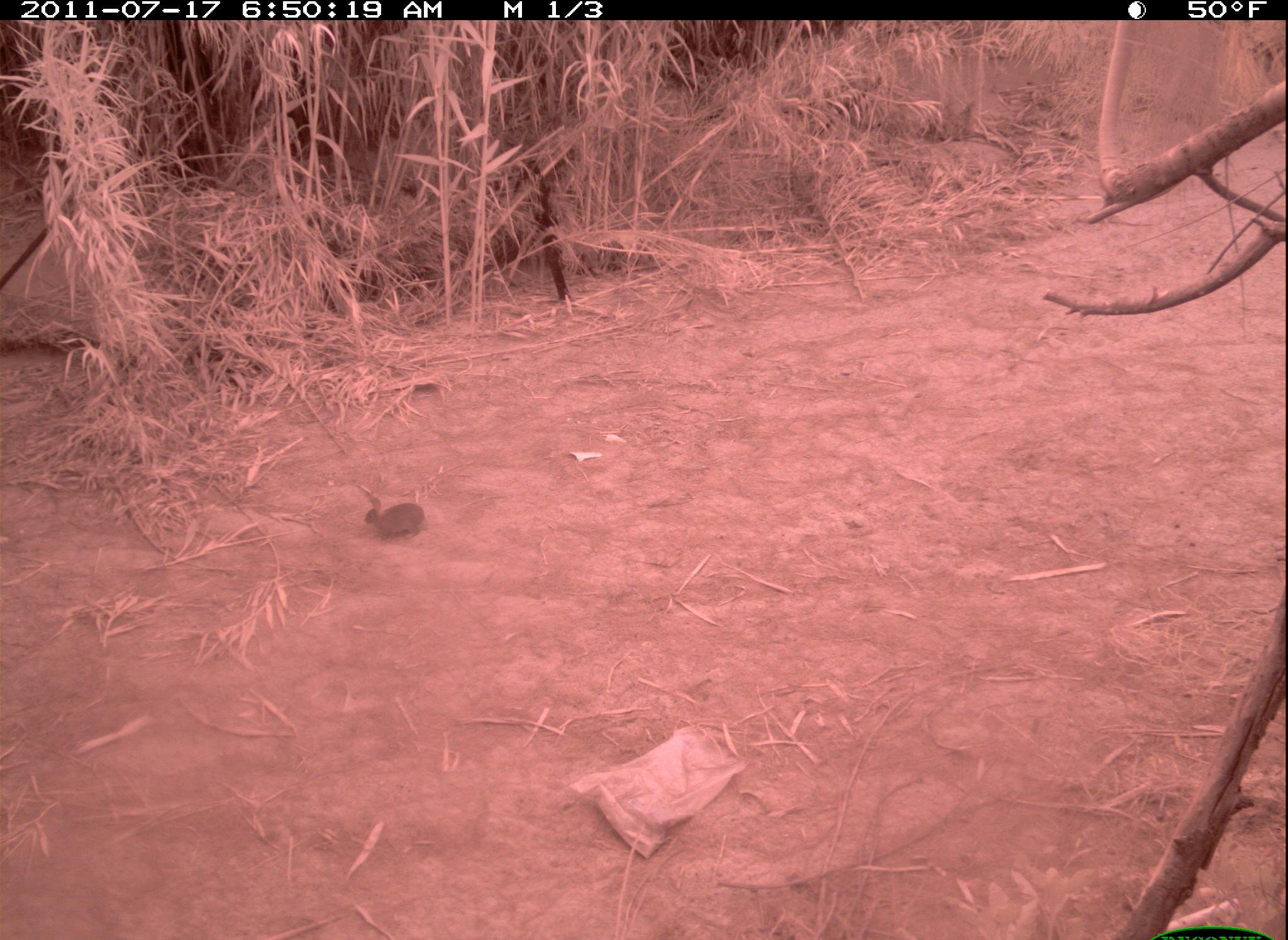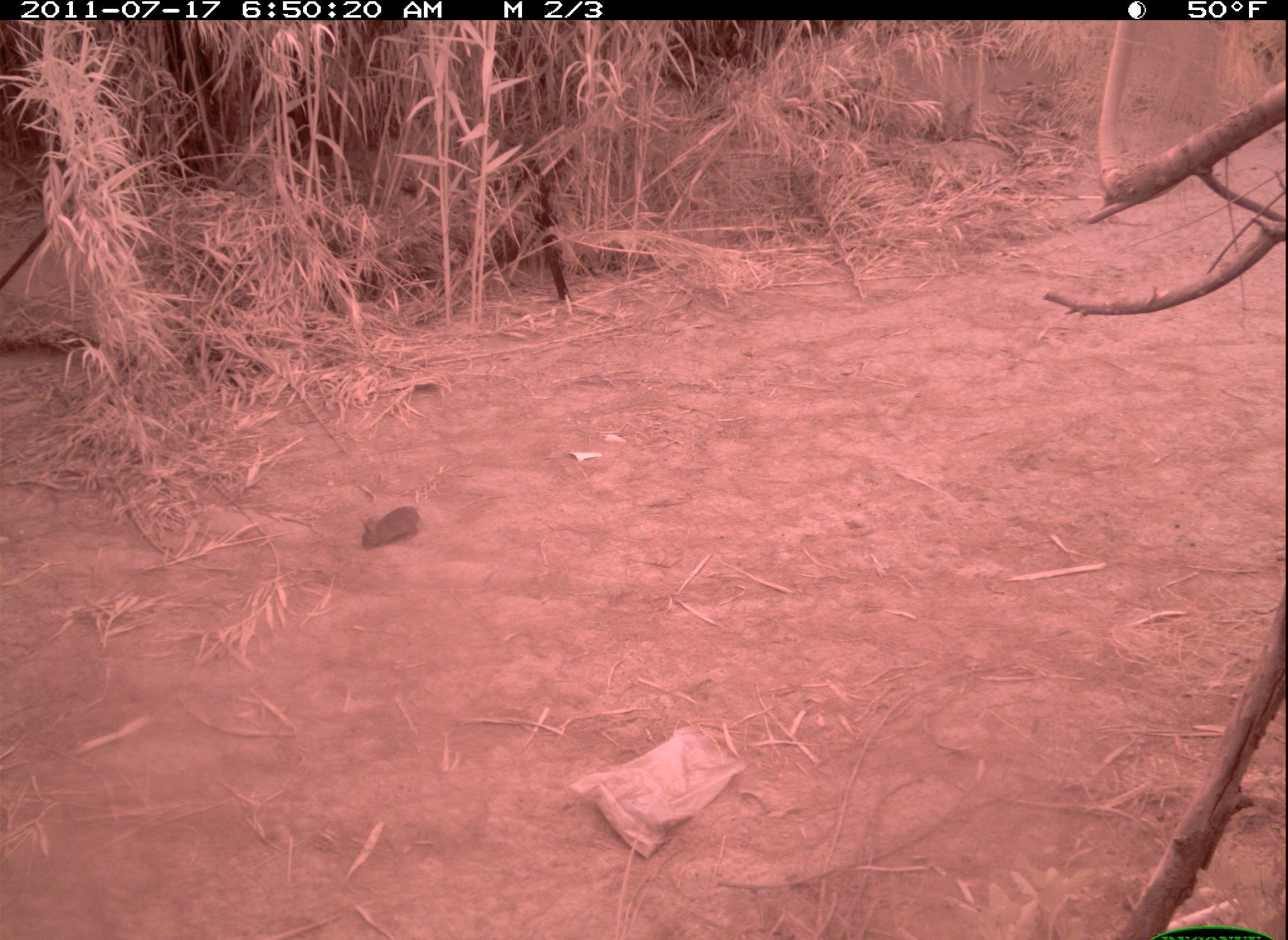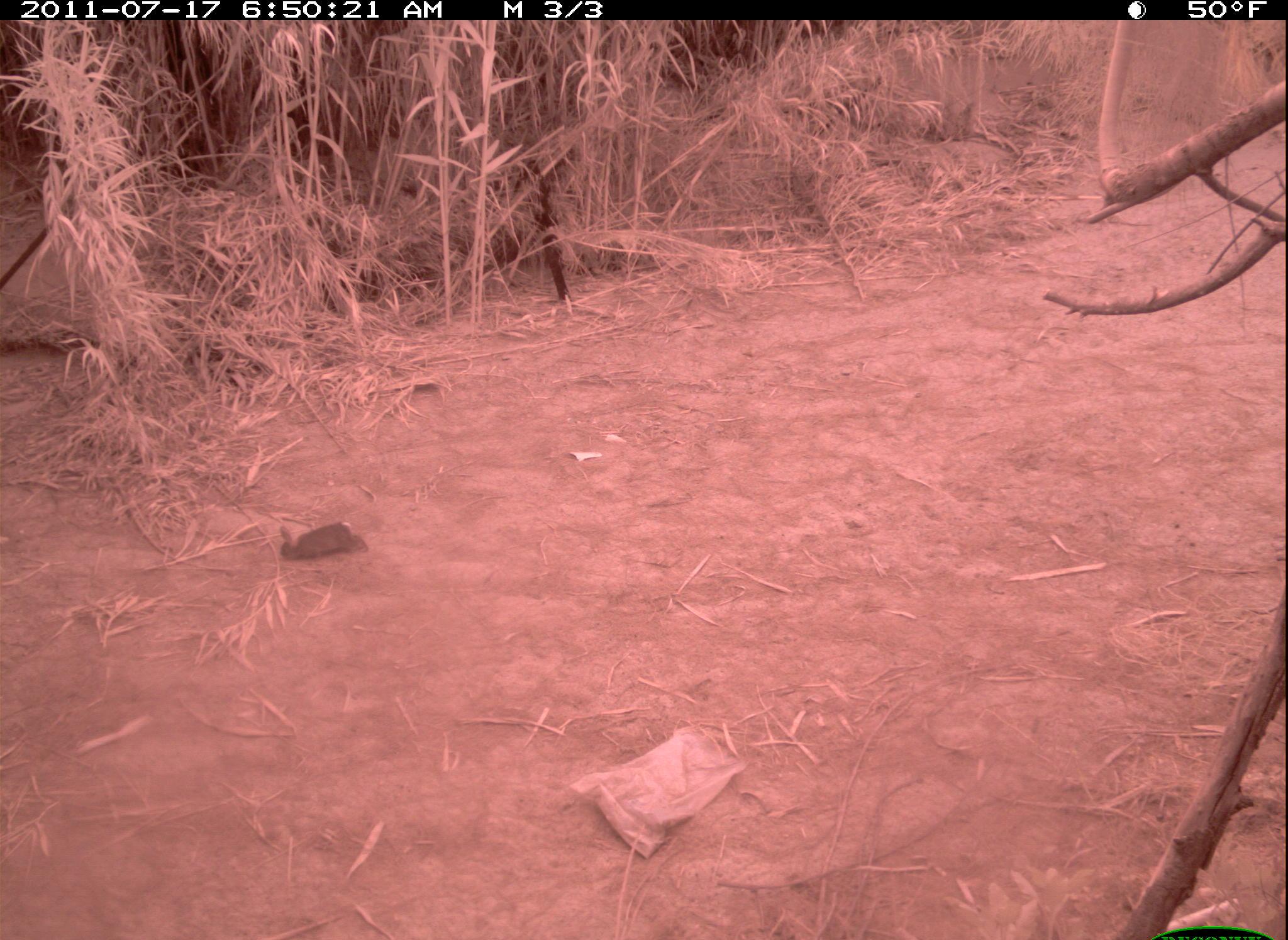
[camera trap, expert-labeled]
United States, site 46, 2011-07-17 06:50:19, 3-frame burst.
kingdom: Animalia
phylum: Chordata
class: Mammalia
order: Lagomorpha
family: Leporidae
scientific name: Leporidae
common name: rabbits and hares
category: rabbit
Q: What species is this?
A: Rabbit (rabbits and hares) (Leporidae).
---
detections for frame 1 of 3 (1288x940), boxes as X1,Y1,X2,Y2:
rabbit: 345,467,449,549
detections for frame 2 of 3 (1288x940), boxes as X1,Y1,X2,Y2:
rabbit: 348,494,435,564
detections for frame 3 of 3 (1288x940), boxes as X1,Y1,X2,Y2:
rabbit: 267,515,375,573